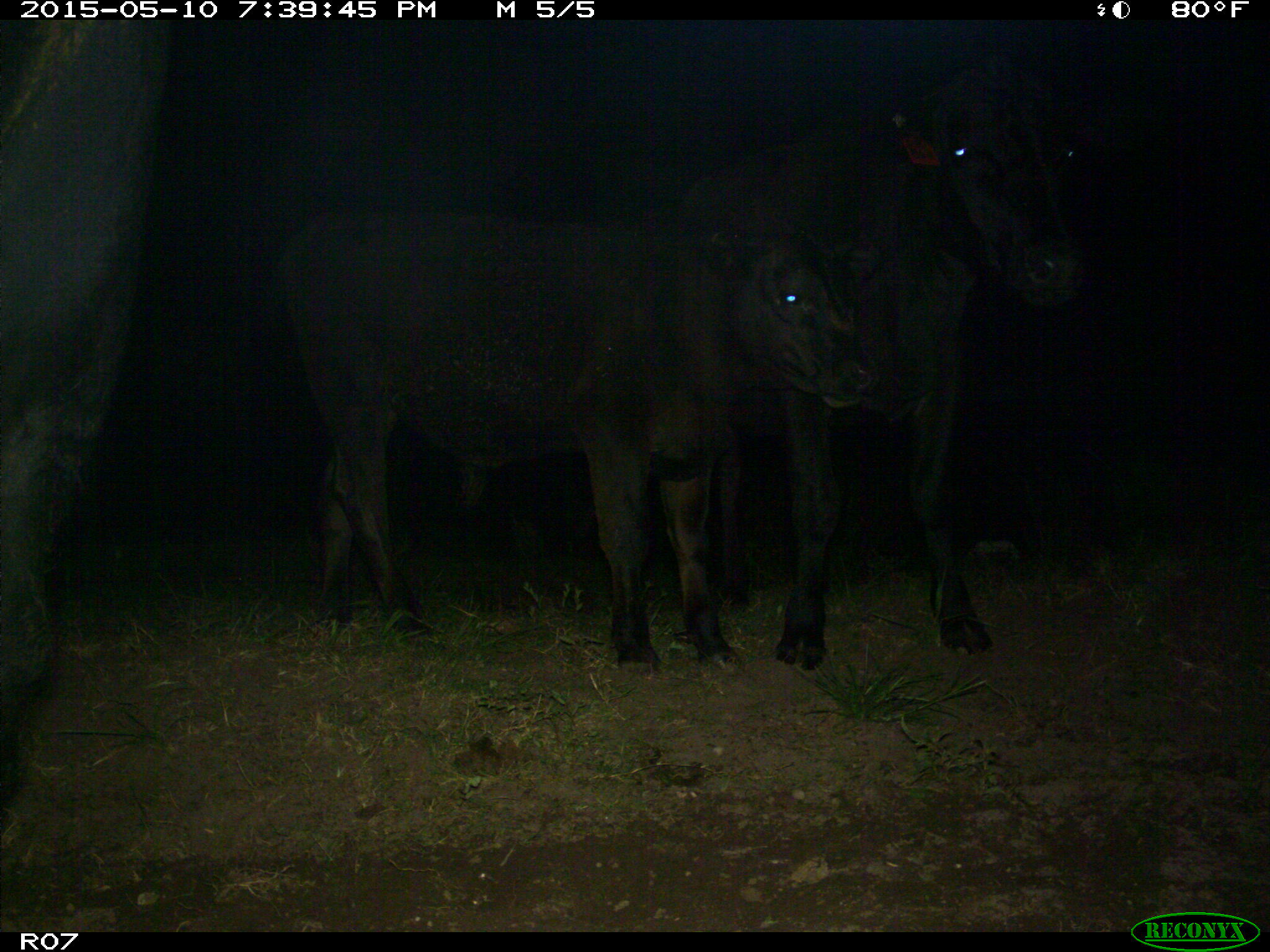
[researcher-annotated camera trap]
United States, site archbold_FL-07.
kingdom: Animalia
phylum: Chordata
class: Mammalia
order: Artiodactyla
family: Bovidae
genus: Bos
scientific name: Bos taurus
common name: domestic cow